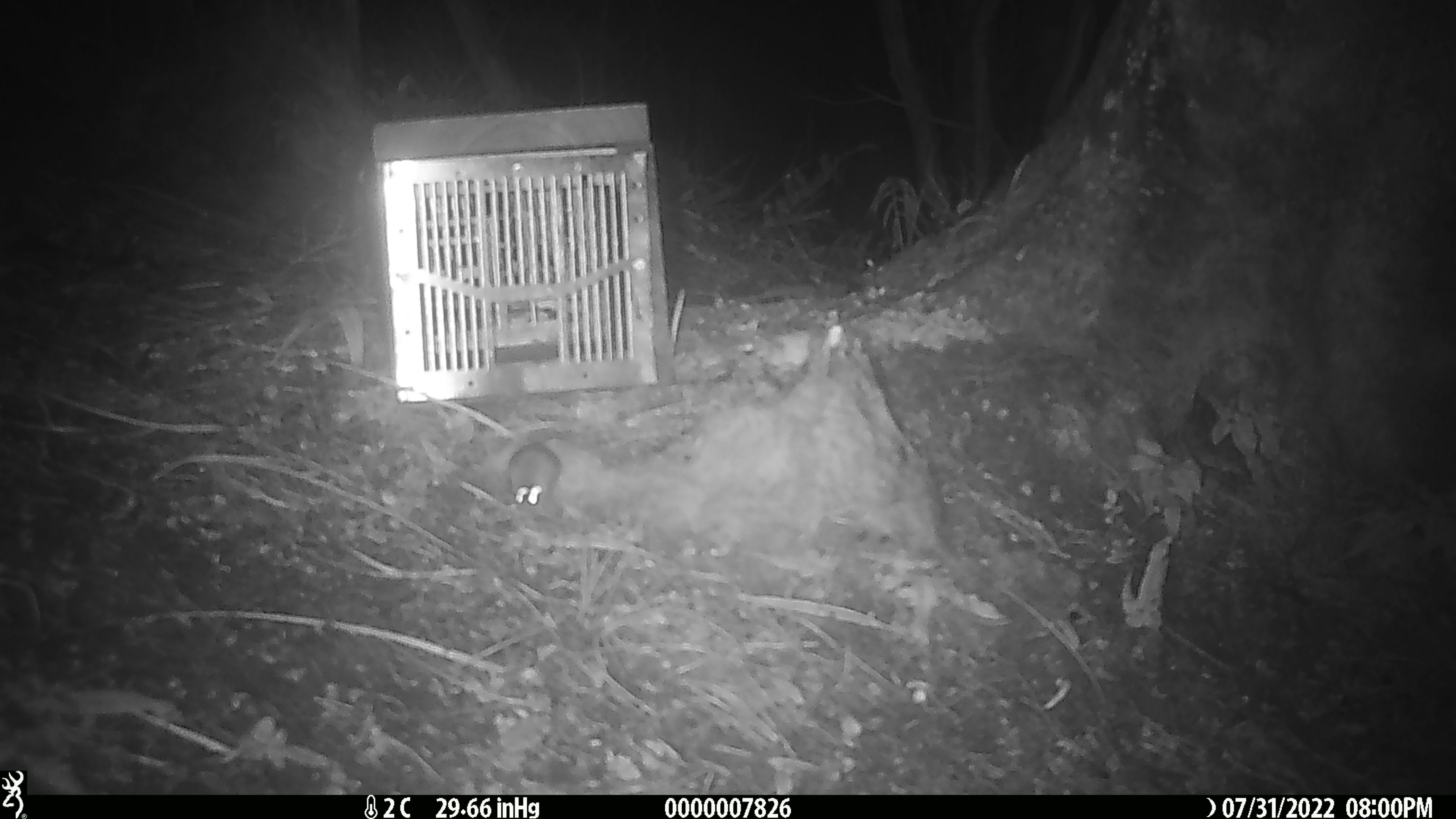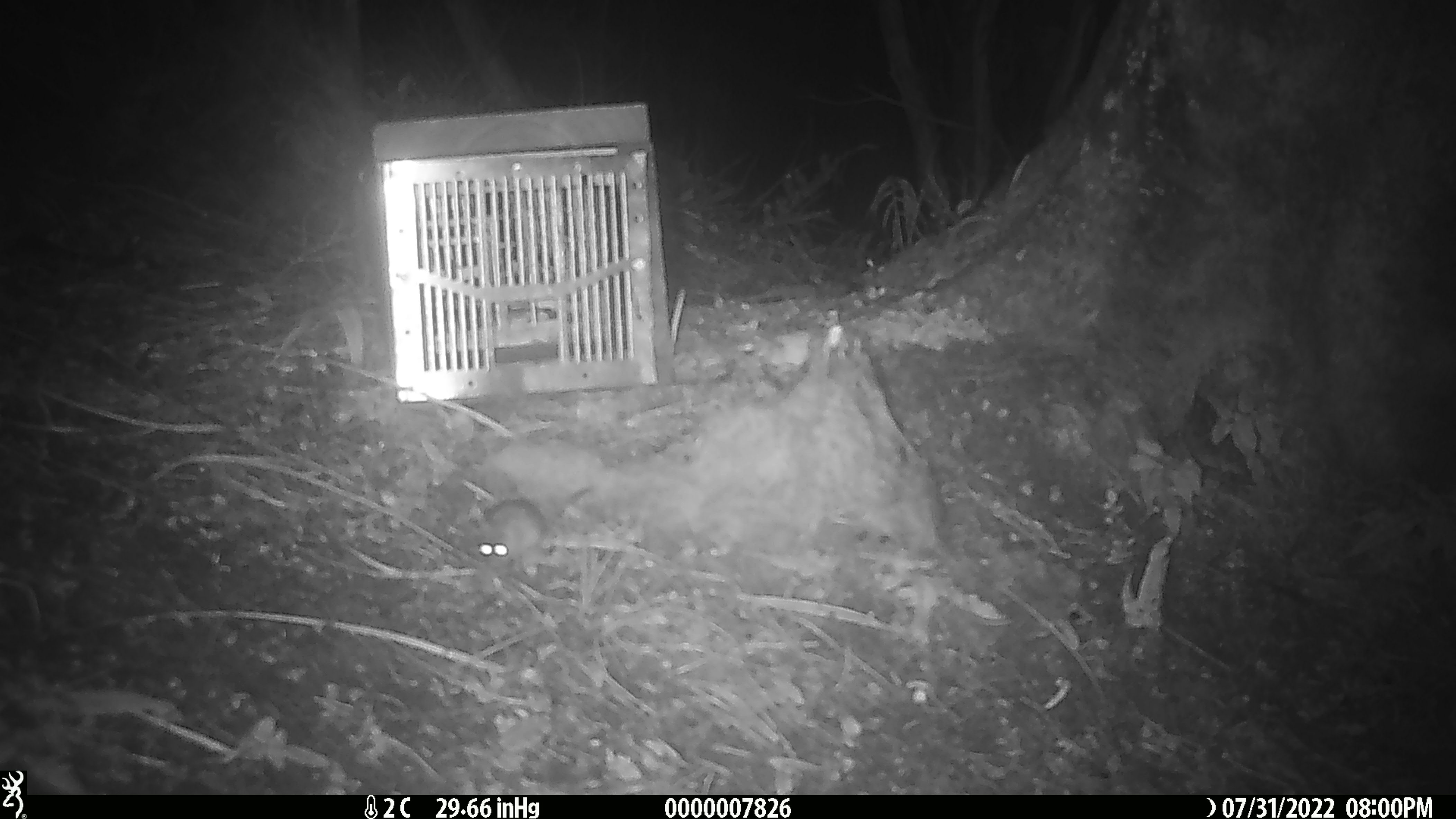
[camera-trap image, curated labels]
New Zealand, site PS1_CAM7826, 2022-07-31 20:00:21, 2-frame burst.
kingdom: Animalia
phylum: Chordata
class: Mammalia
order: Rodentia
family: Muridae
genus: Mus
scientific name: Mus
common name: mouse